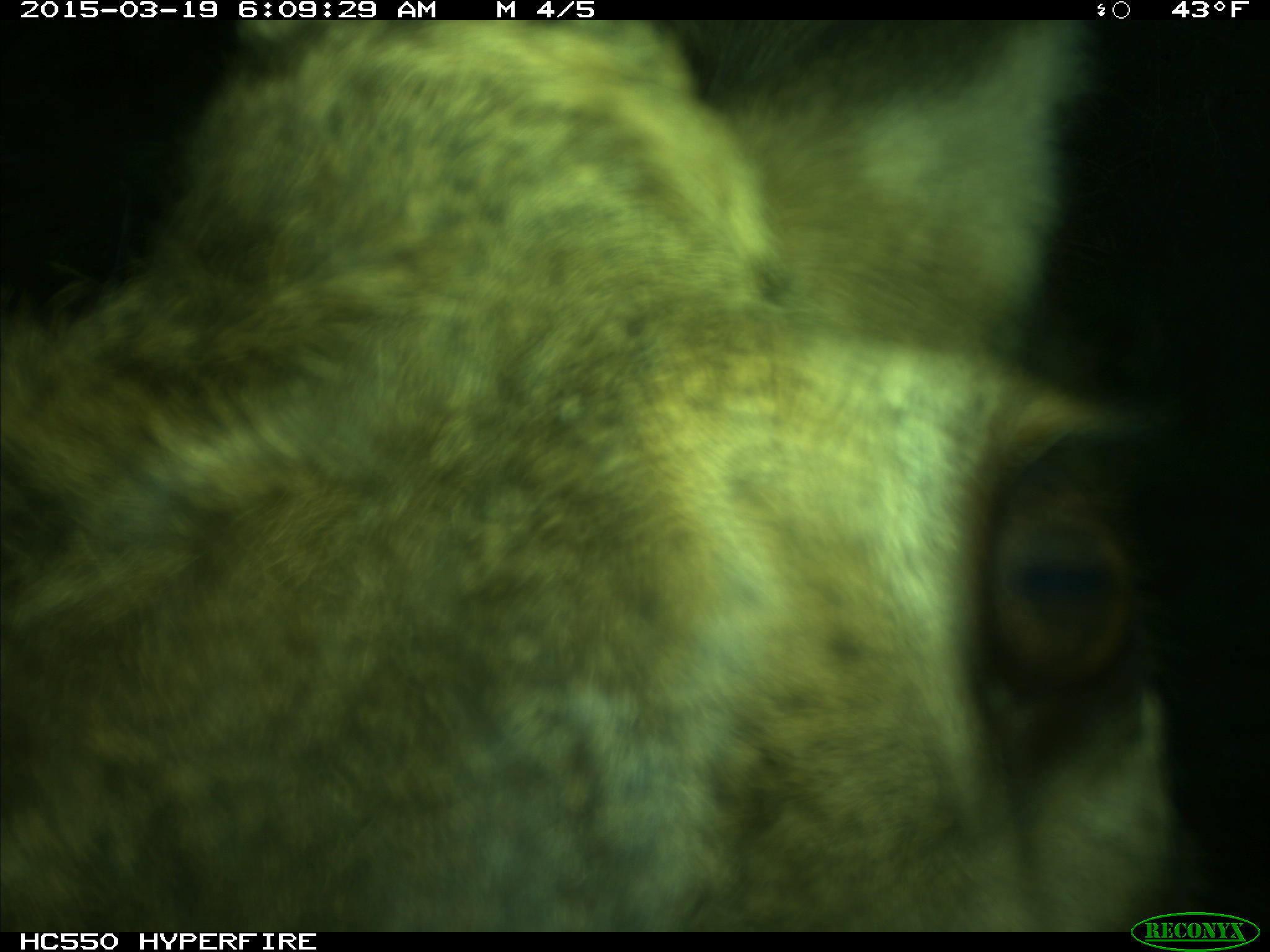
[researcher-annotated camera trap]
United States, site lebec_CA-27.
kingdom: Animalia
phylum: Chordata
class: Mammalia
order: Artiodactyla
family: Cervidae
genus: Cervus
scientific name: Cervus canadensis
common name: elk